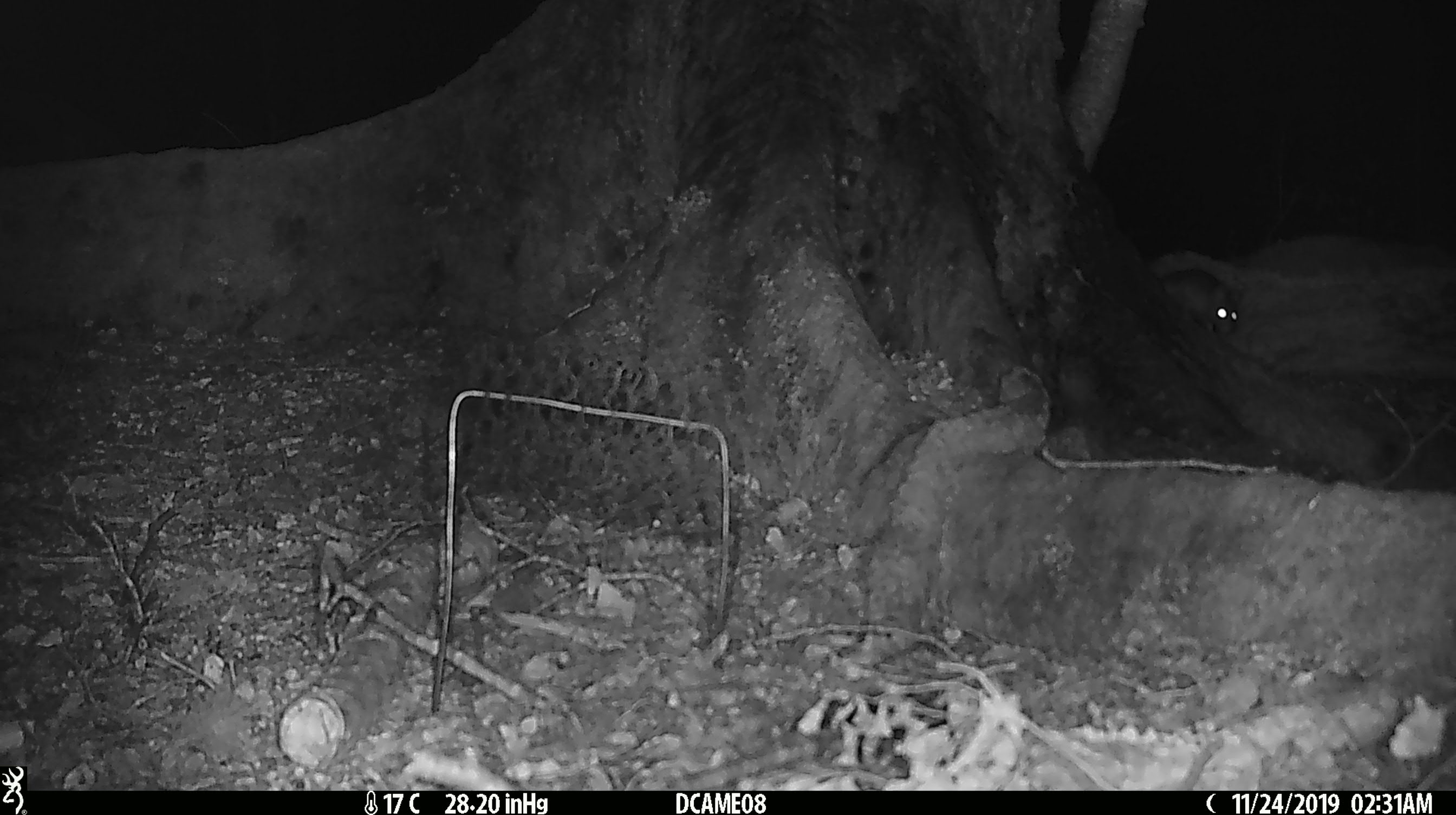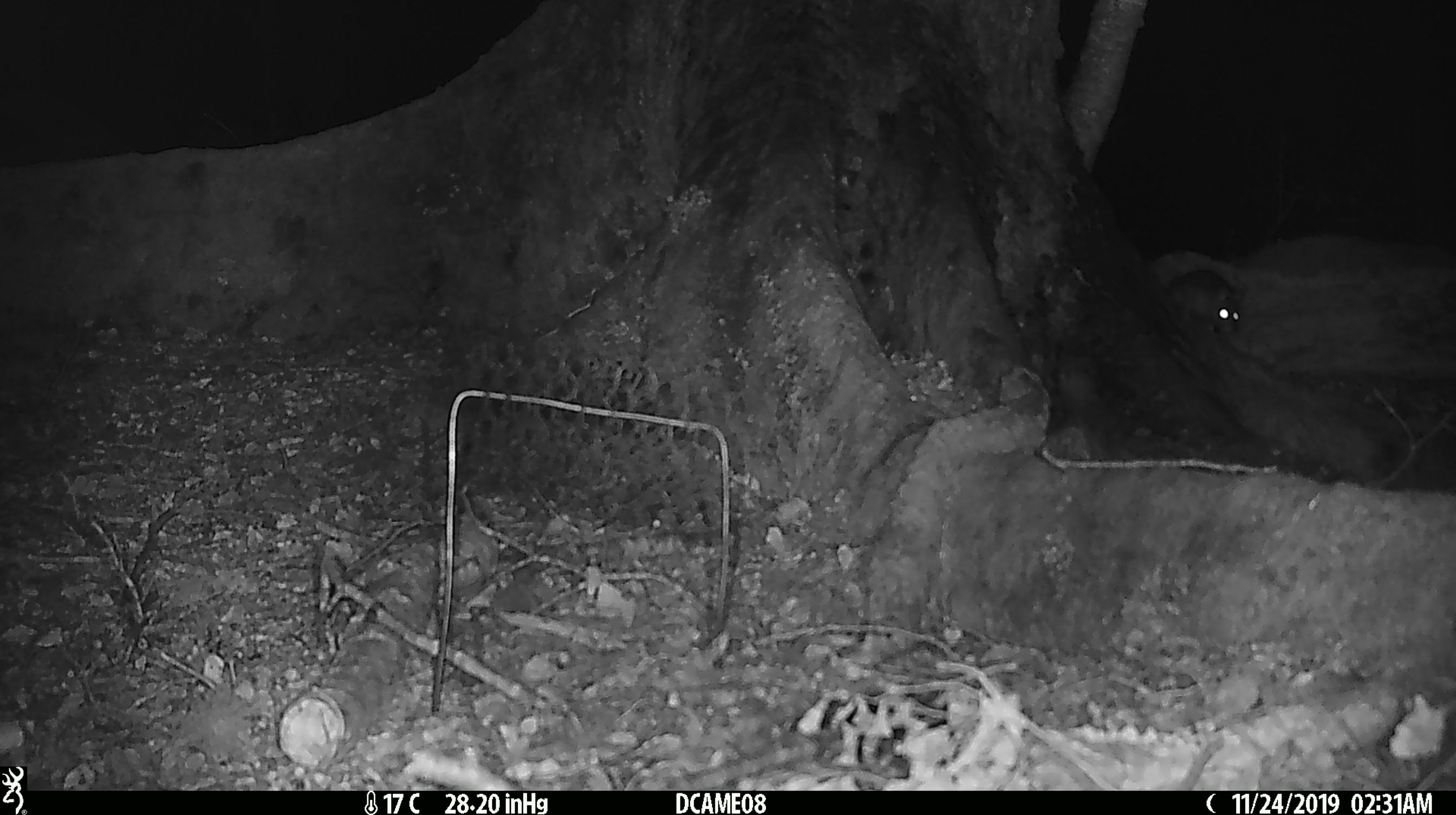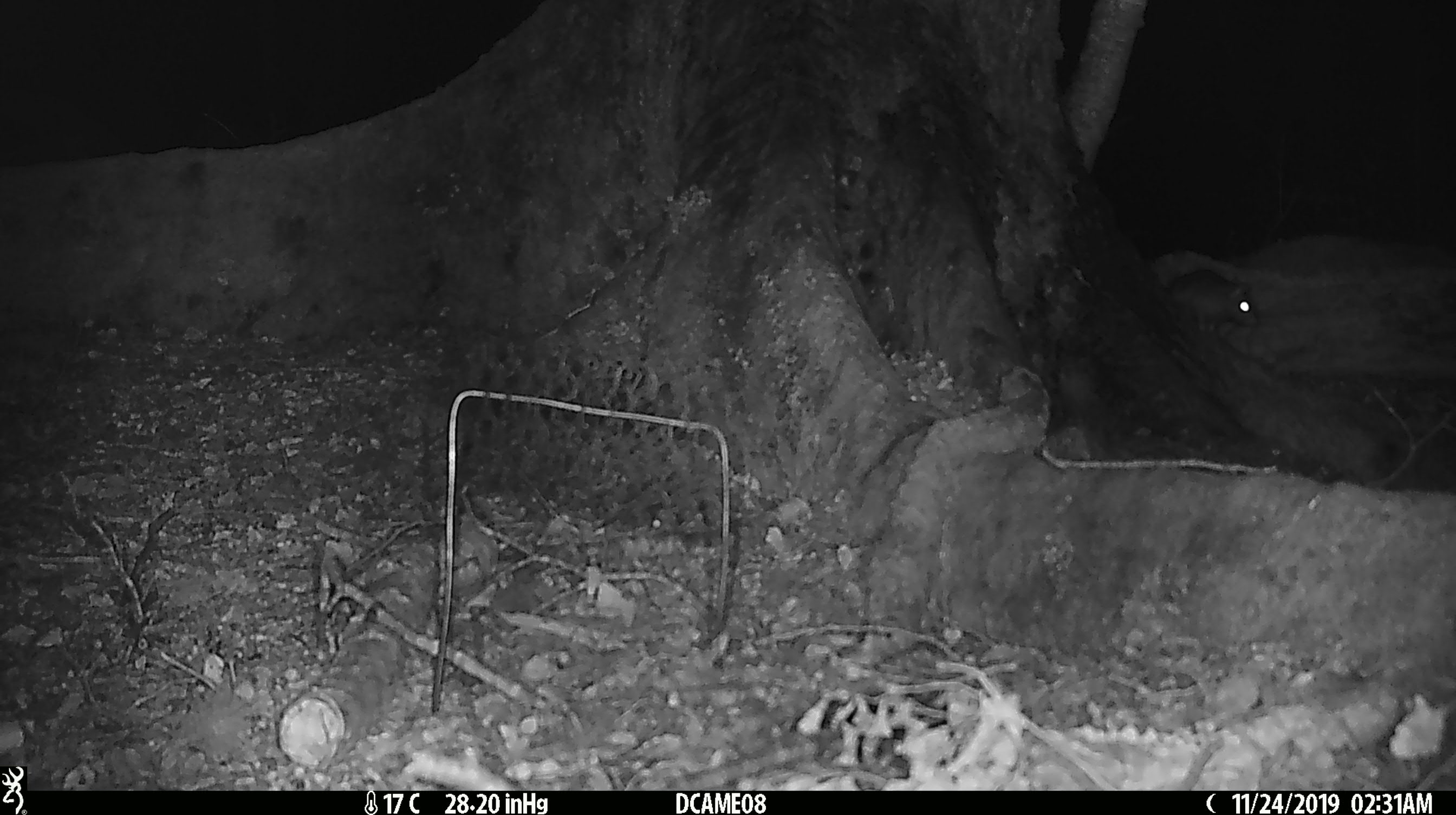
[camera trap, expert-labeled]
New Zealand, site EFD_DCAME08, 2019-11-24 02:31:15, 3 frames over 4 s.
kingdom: Animalia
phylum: Chordata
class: Mammalia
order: Rodentia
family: Muridae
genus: Mus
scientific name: Mus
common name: mouse